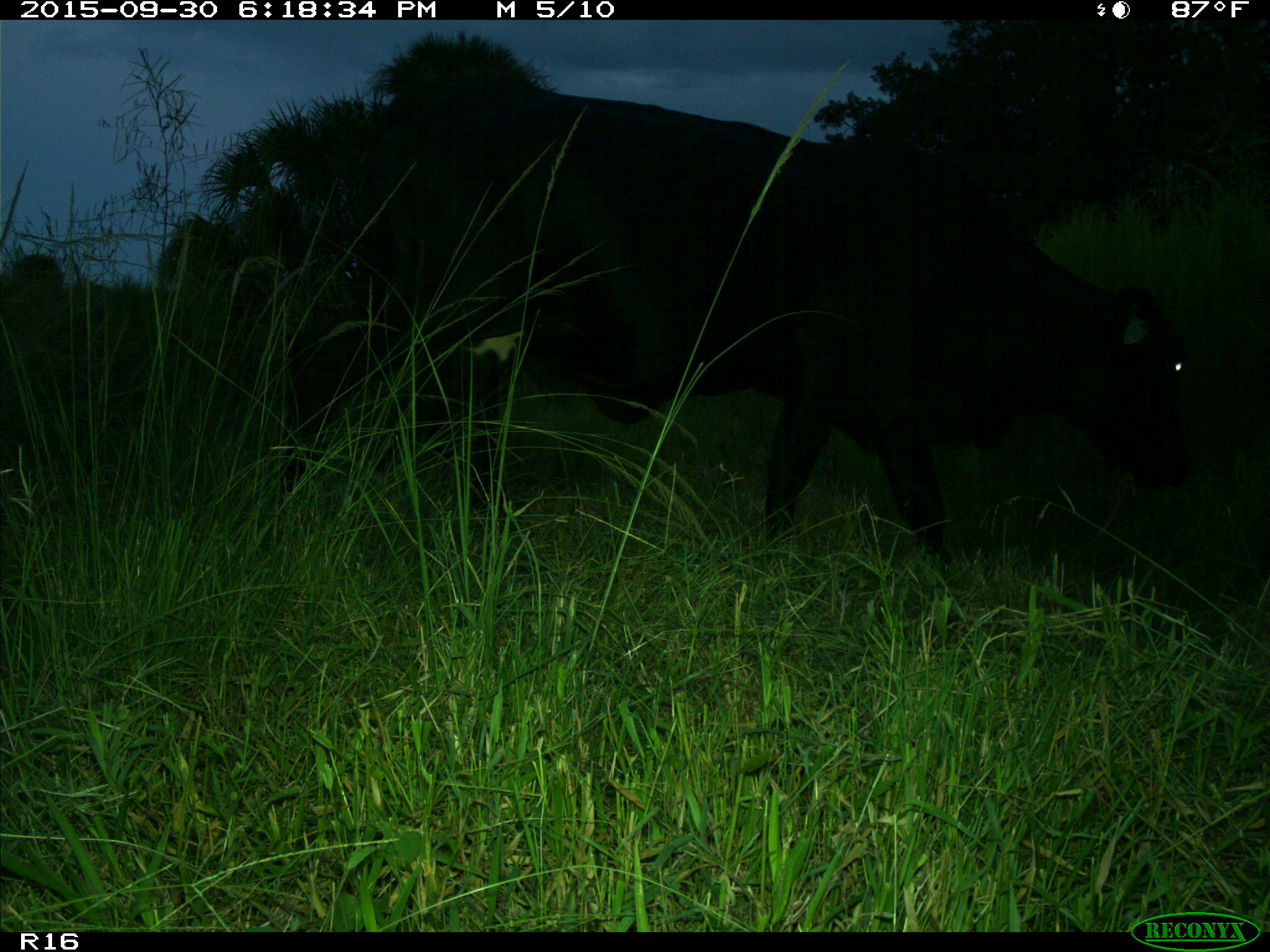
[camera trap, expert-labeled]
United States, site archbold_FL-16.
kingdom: Animalia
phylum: Chordata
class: Mammalia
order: Artiodactyla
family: Bovidae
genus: Bos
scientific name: Bos taurus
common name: domestic cow